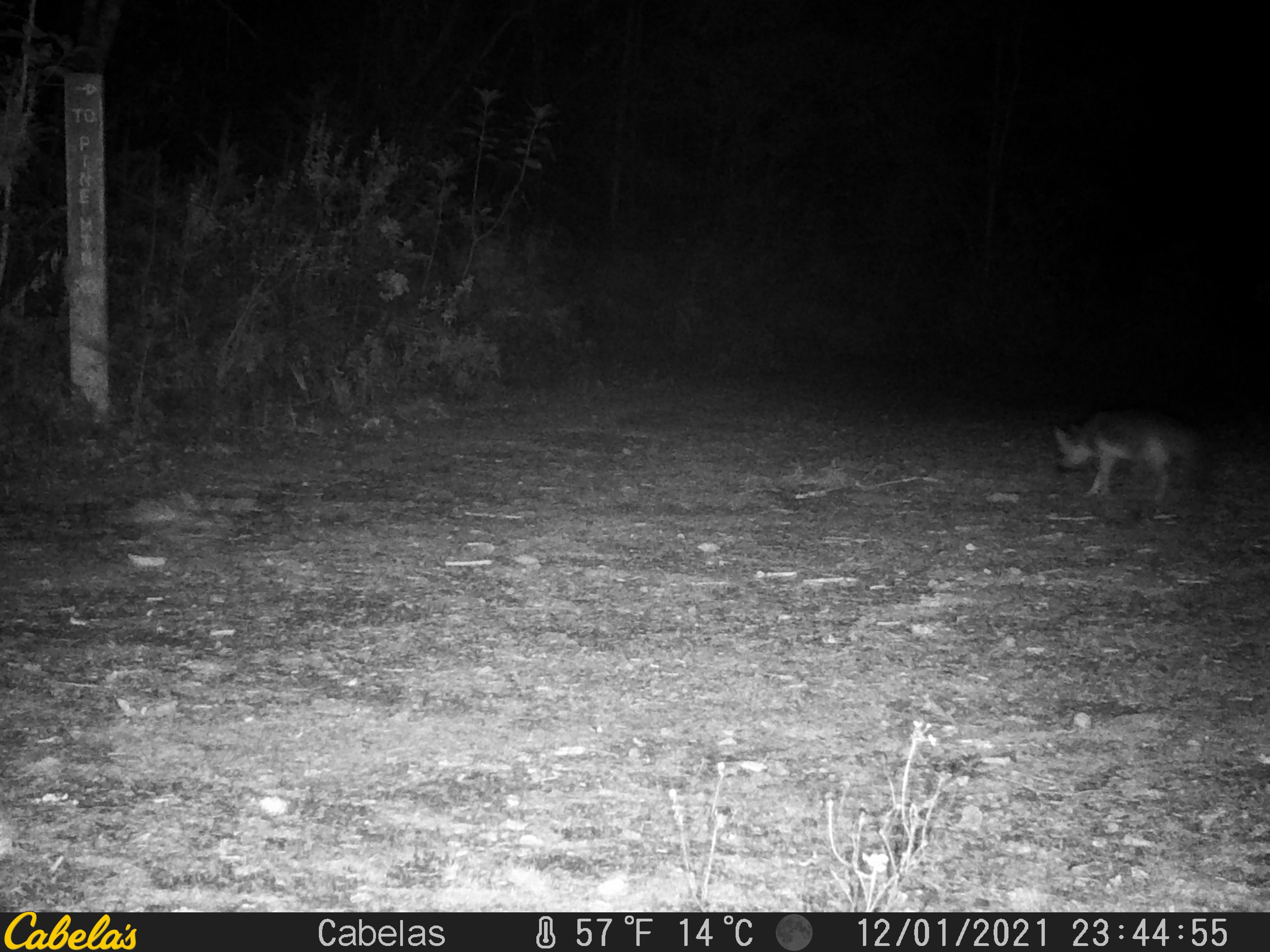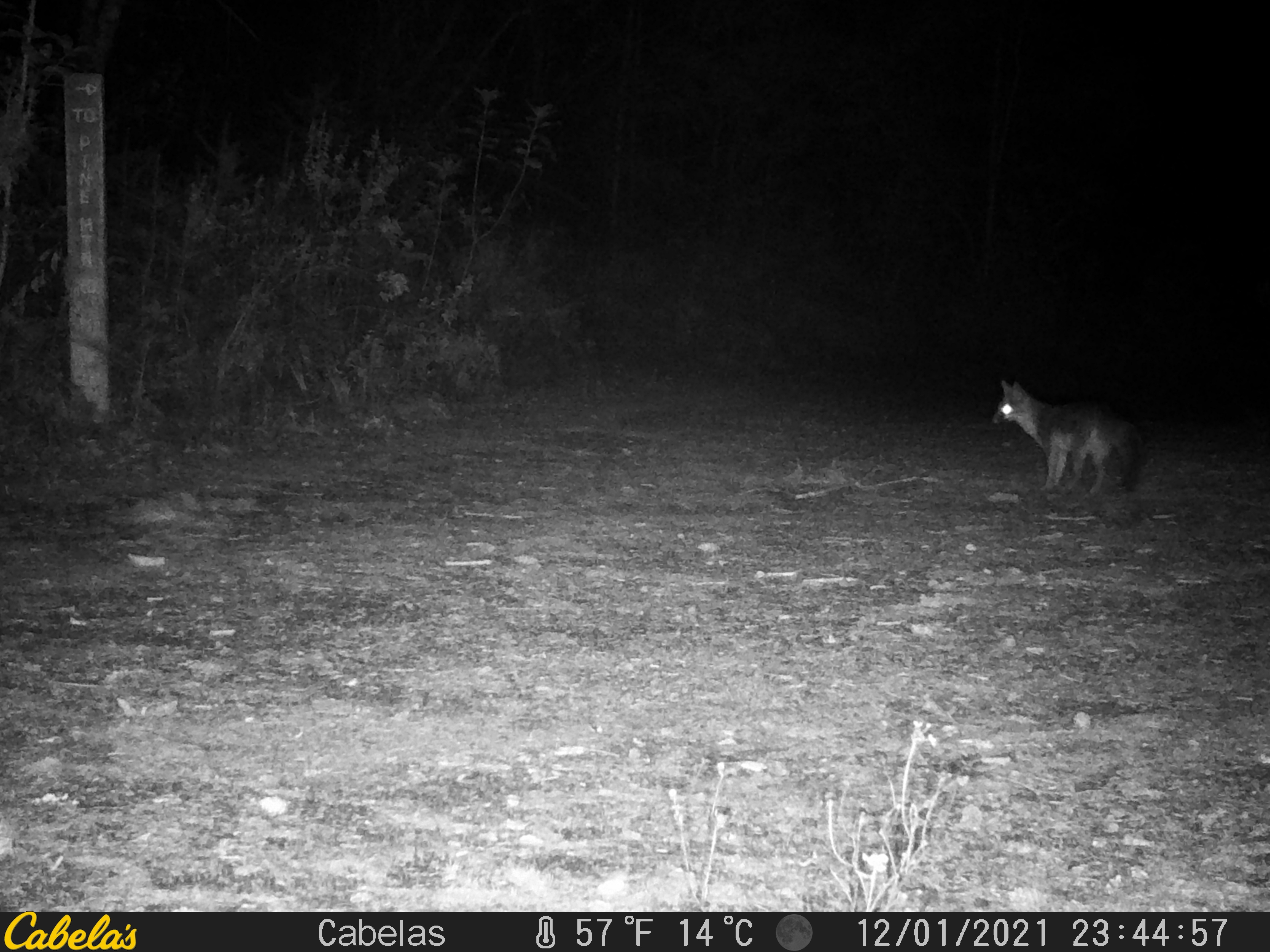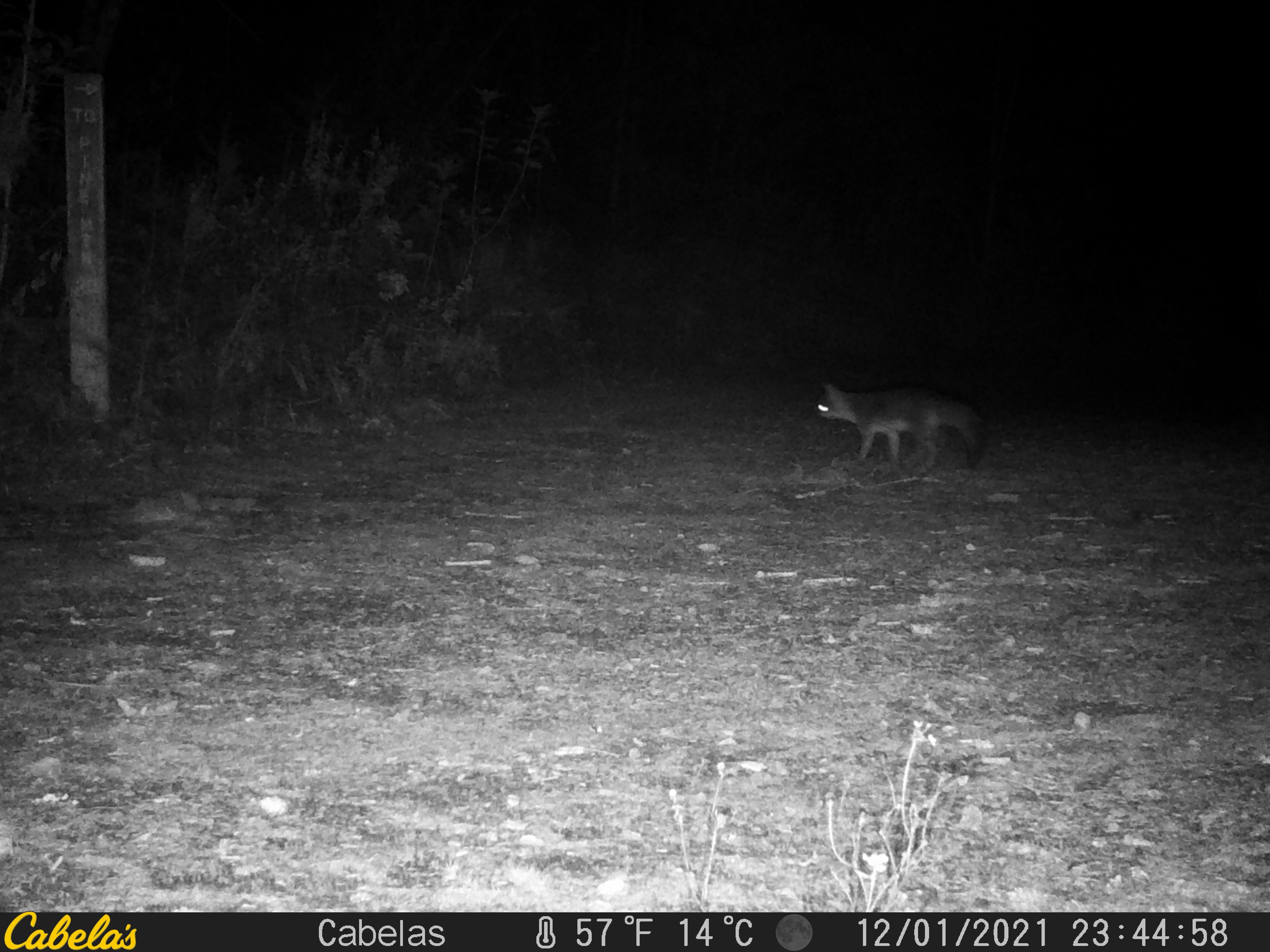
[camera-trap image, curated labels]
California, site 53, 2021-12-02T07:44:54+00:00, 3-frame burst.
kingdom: Animalia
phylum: Chordata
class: Mammalia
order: Carnivora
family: Canidae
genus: Urocyon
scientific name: Urocyon cinereoargenteus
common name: gray fox